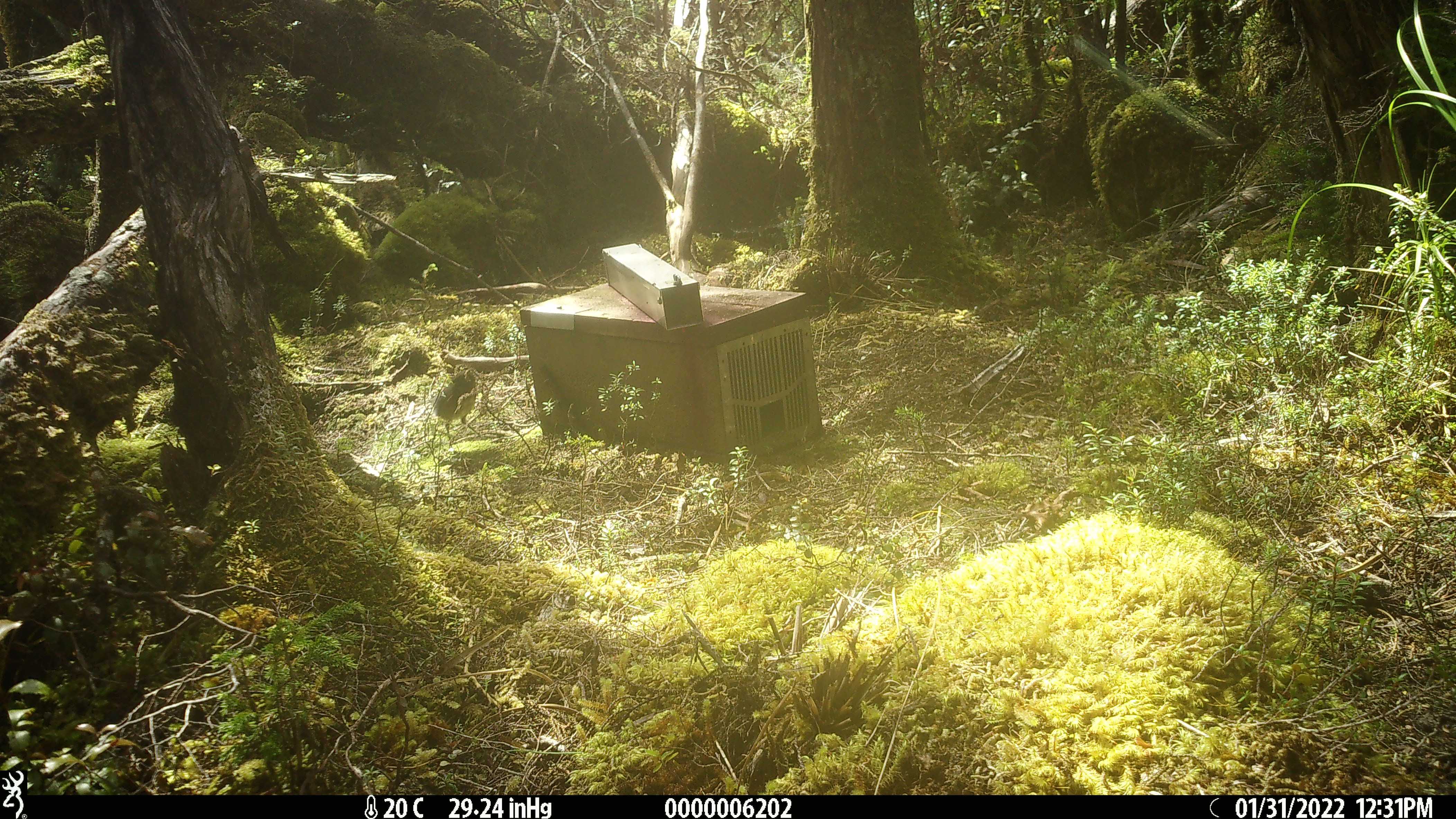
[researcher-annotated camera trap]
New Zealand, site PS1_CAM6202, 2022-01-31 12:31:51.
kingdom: Animalia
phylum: Chordata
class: Aves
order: Passeriformes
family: Petroicidae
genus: Petroica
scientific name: Petroica australis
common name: new zealand robin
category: robin